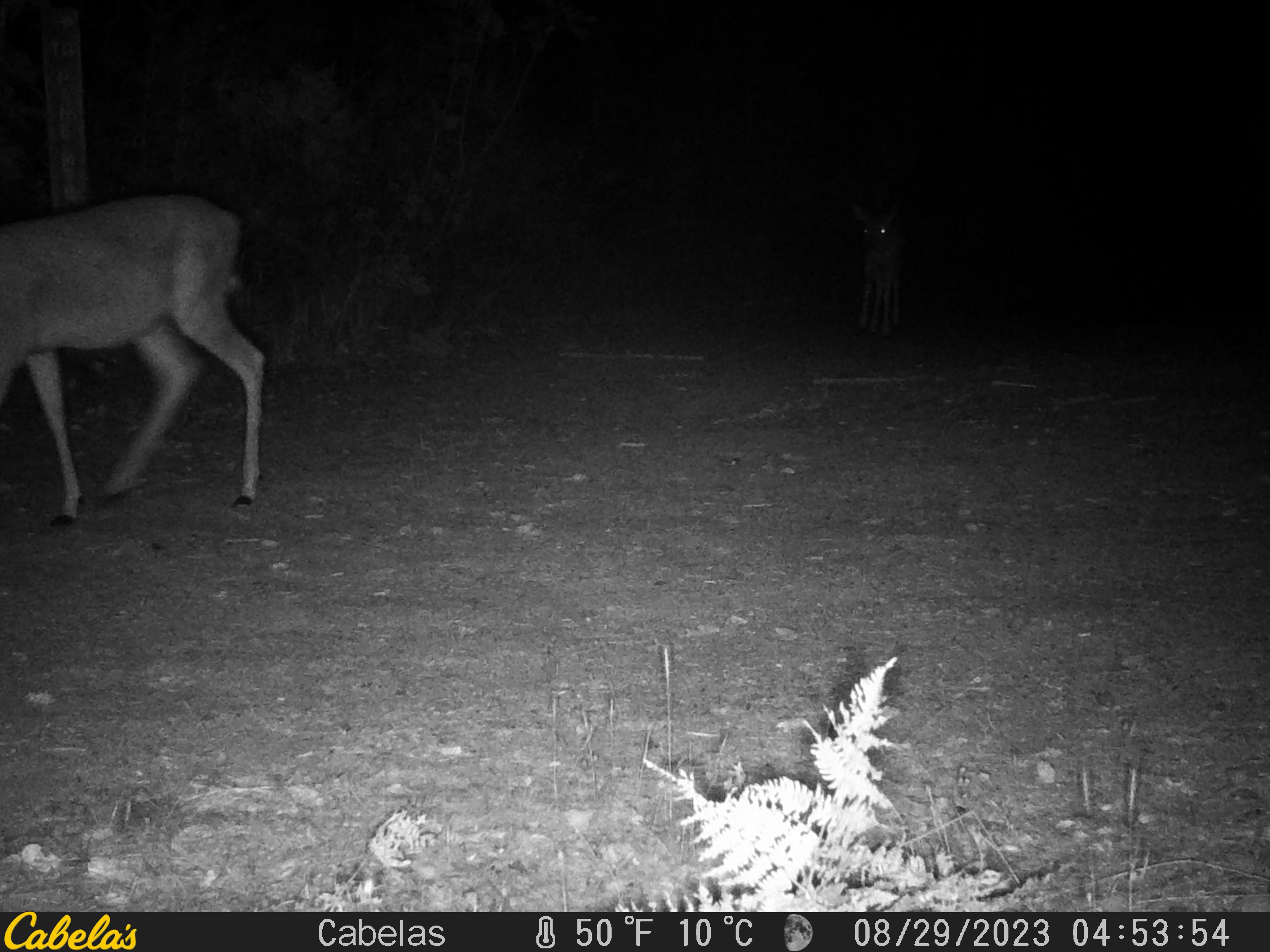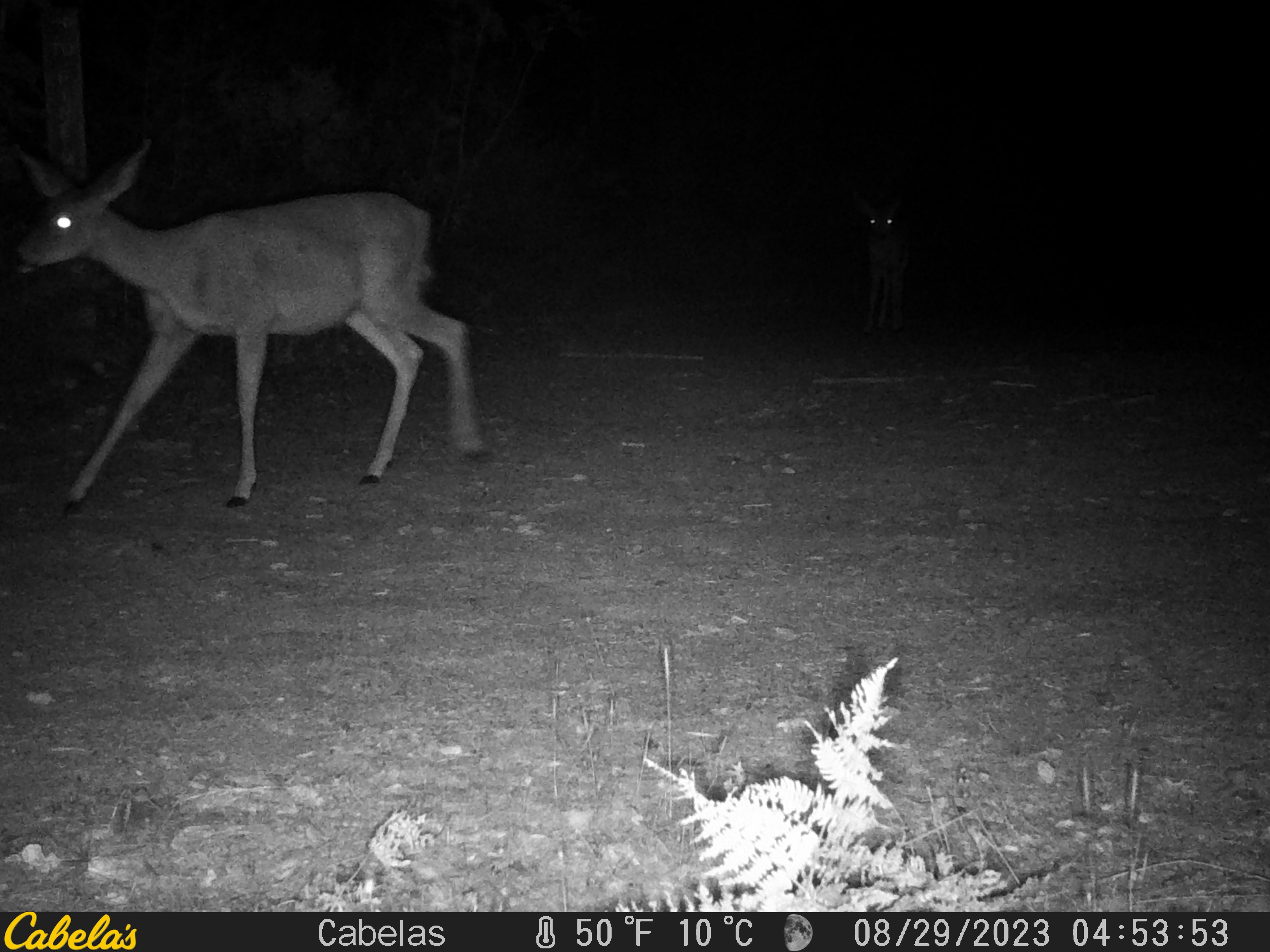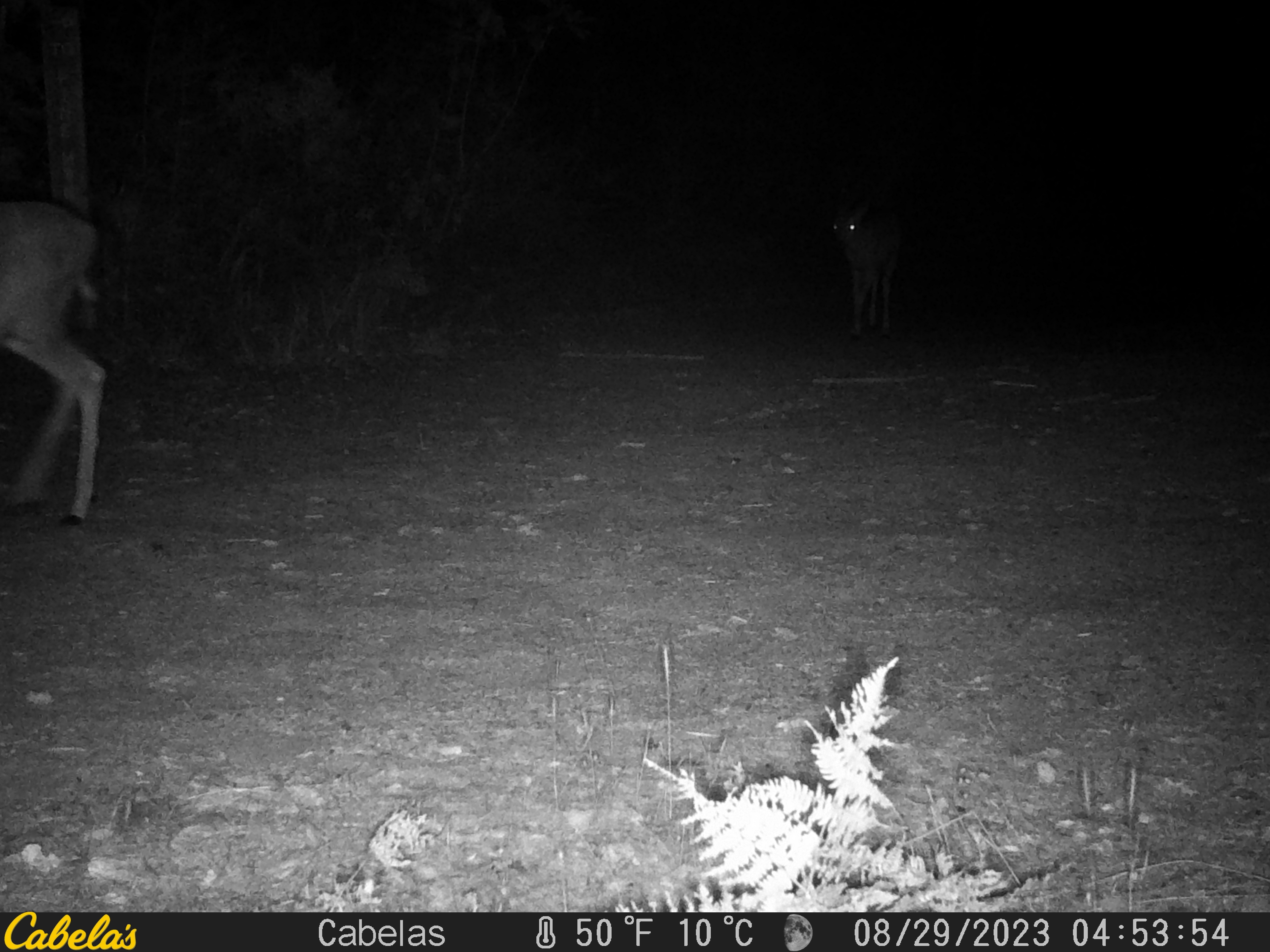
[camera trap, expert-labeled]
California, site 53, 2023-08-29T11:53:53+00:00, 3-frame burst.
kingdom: Animalia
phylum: Chordata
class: Mammalia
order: Artiodactyla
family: Cervidae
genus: Odocoileus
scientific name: Odocoileus hemionus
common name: mule deer